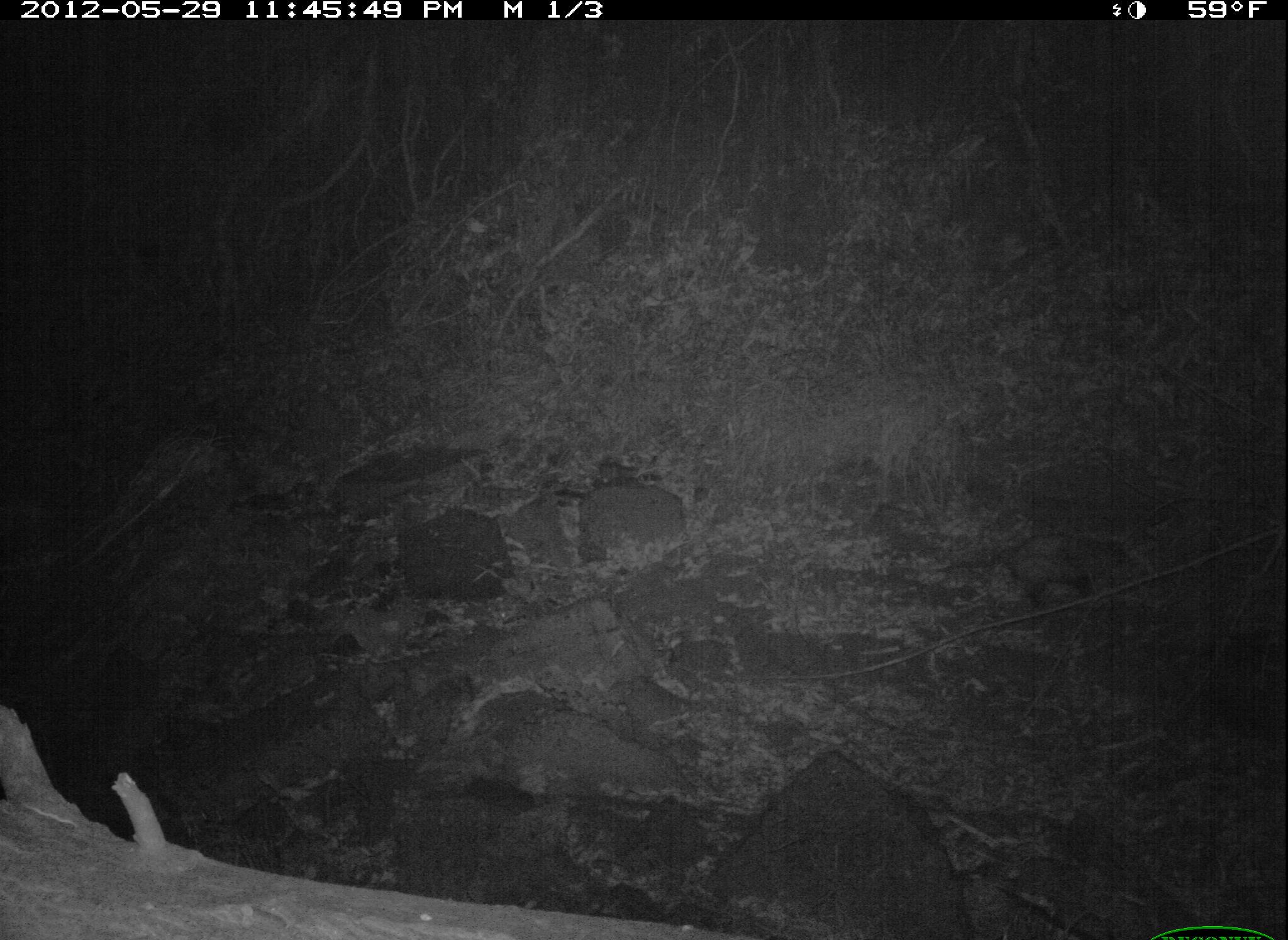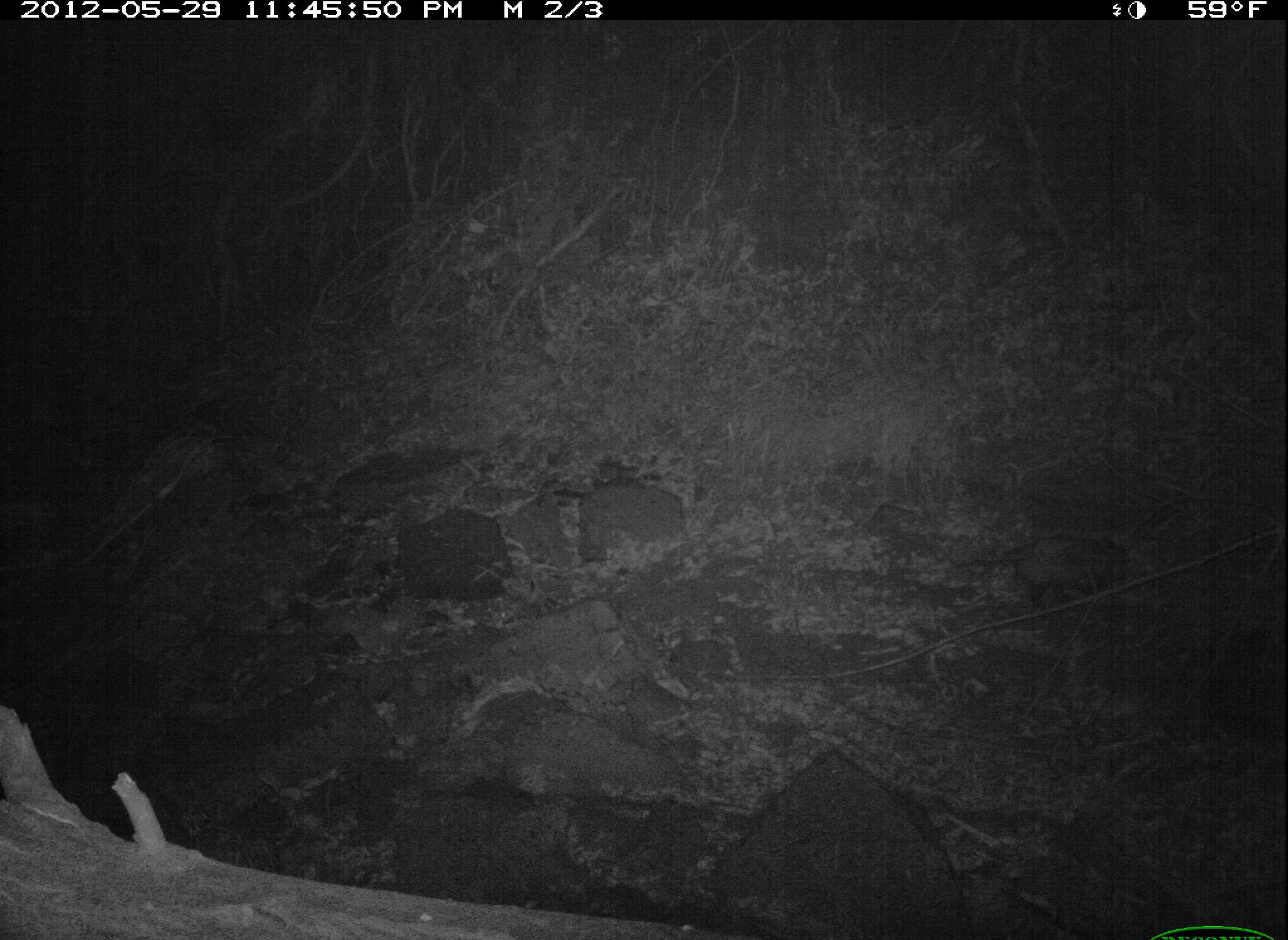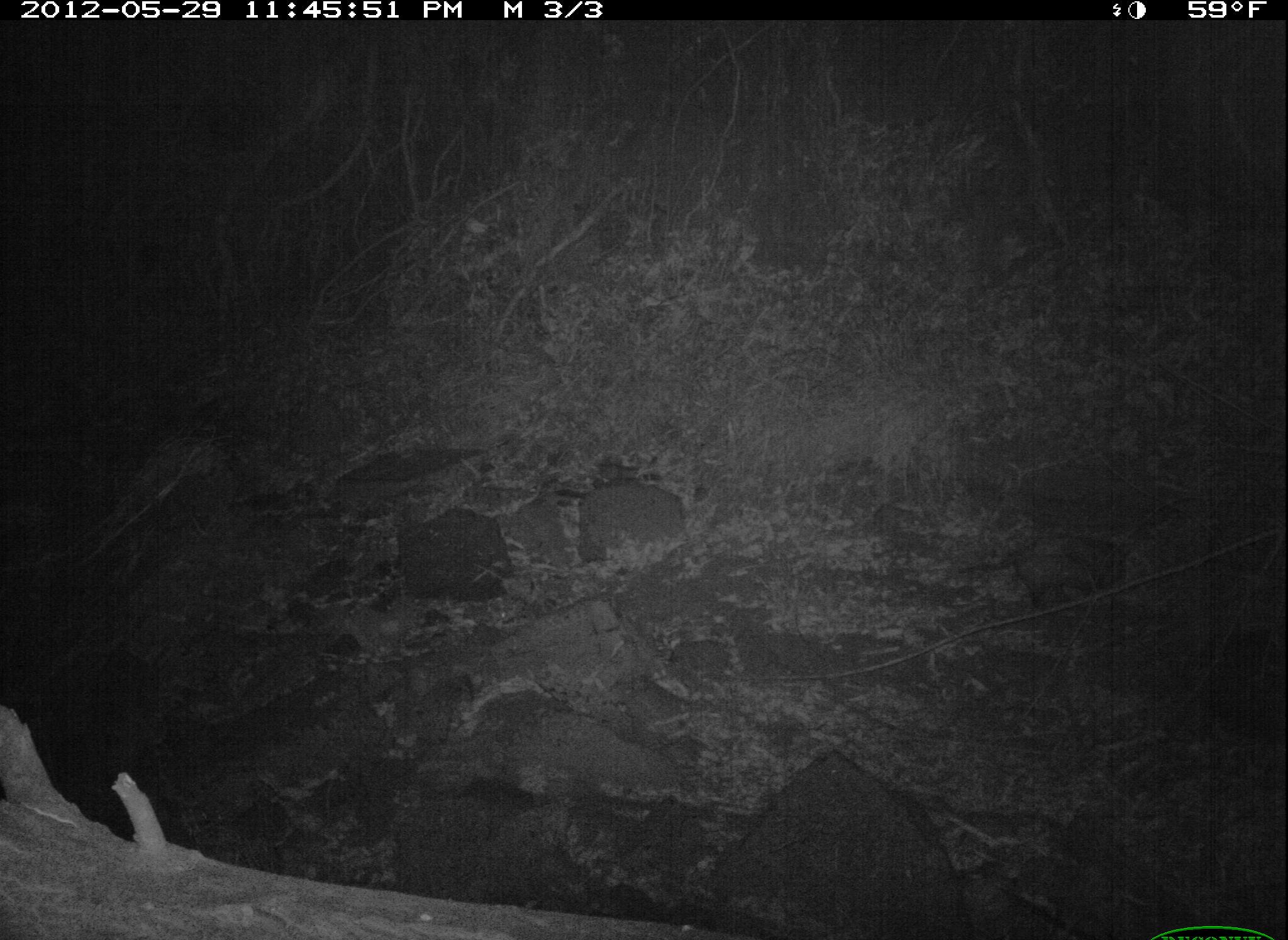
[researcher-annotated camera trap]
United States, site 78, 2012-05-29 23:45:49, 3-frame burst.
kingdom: Animalia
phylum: Chordata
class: Mammalia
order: Didelphimorphia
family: Didelphidae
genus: Didelphis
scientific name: Didelphis virginiana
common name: virginia opossum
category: opossum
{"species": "opossum (virginia opossum) (Didelphis virginiana)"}